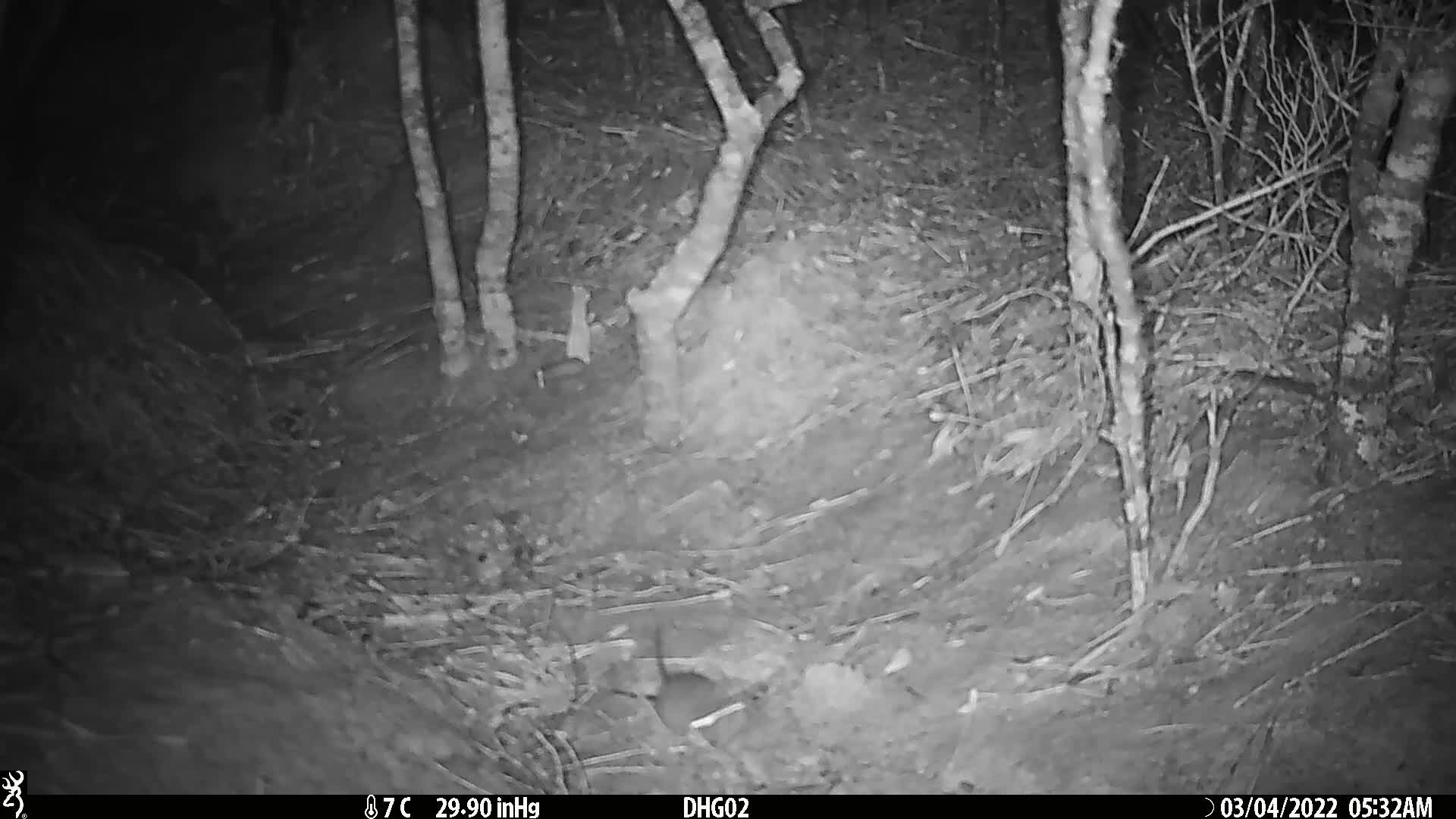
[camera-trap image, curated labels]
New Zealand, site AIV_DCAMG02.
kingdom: Animalia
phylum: Chordata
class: Mammalia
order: Rodentia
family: Muridae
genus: Mus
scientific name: Mus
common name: mouse